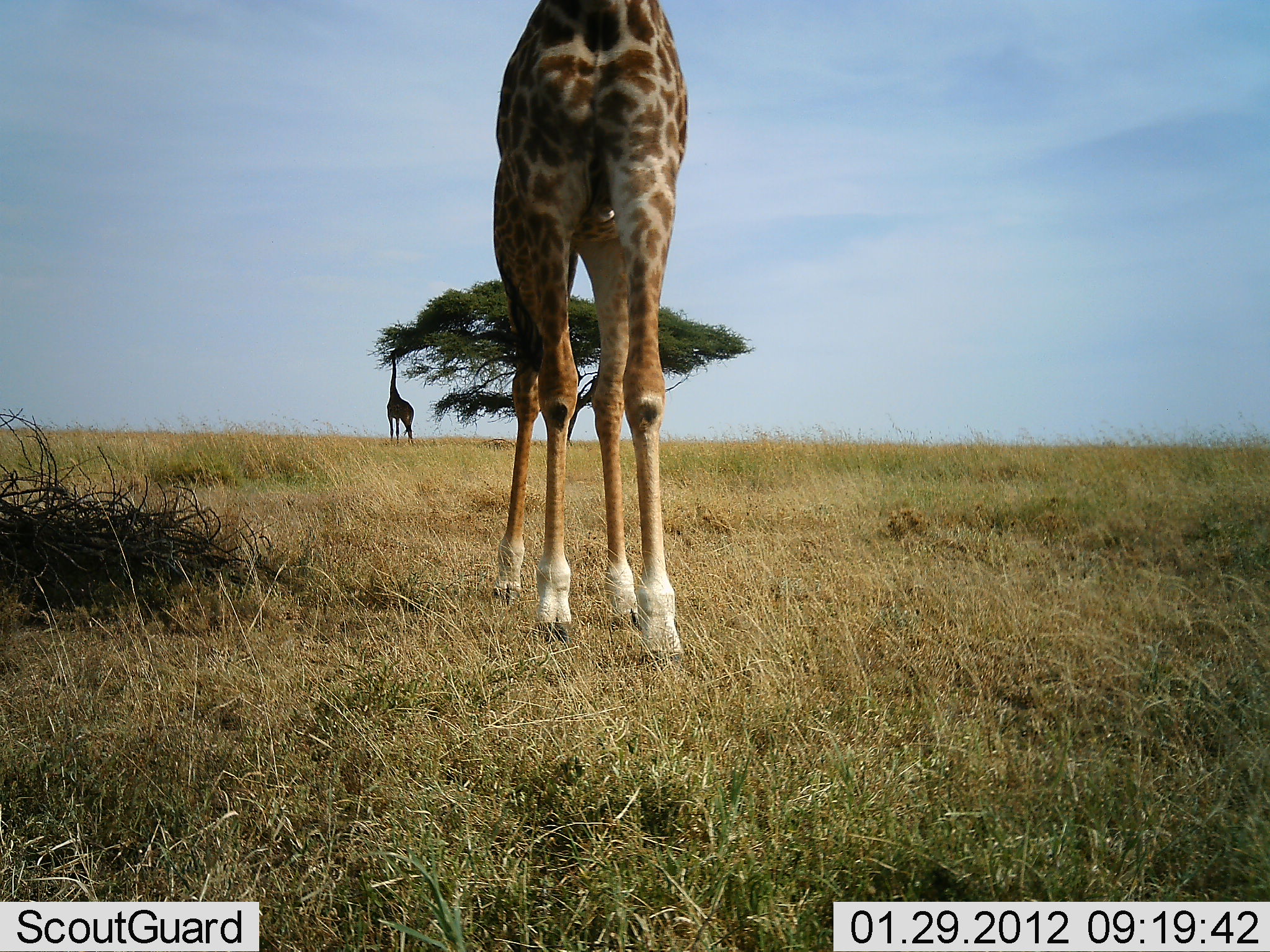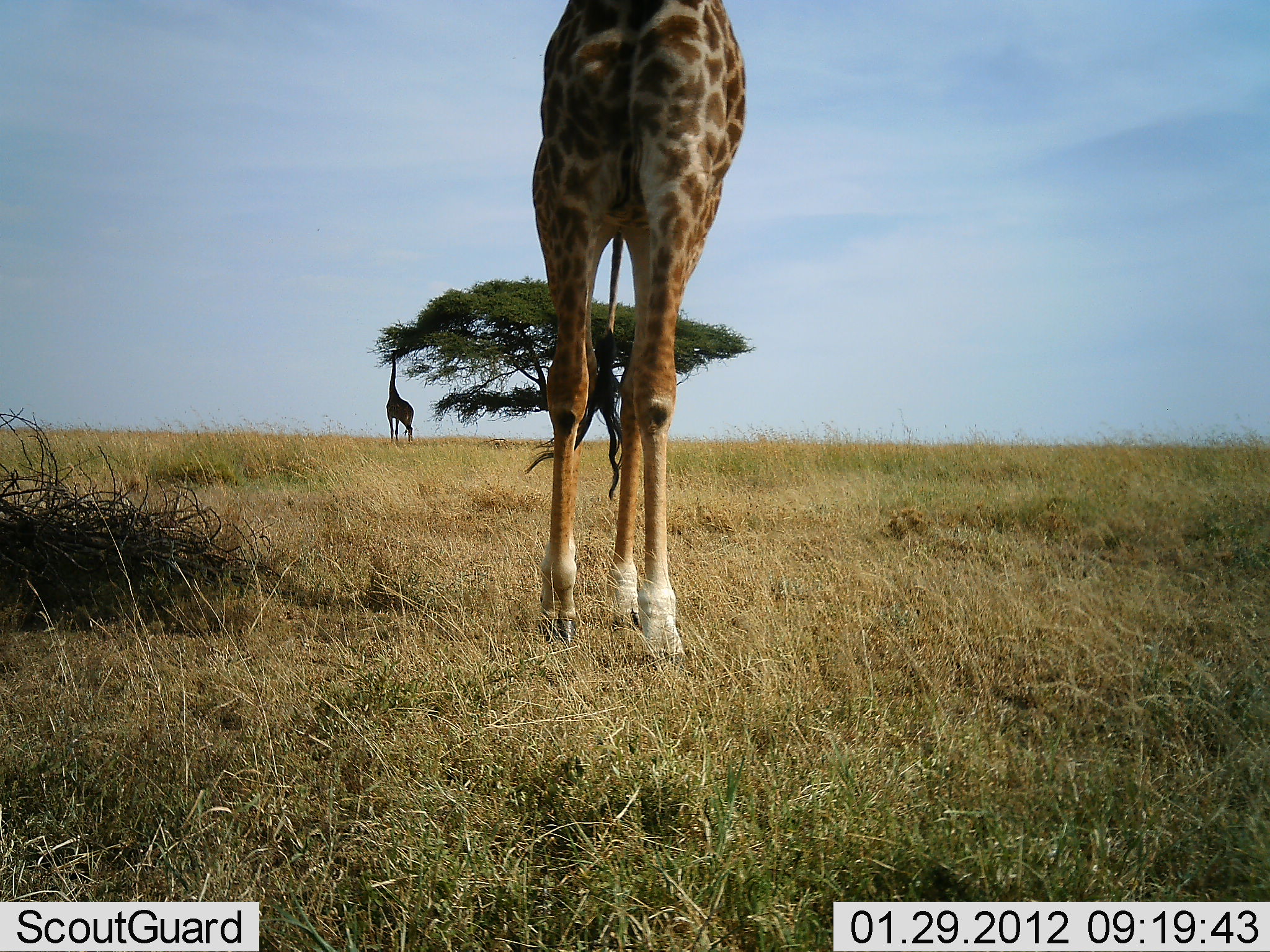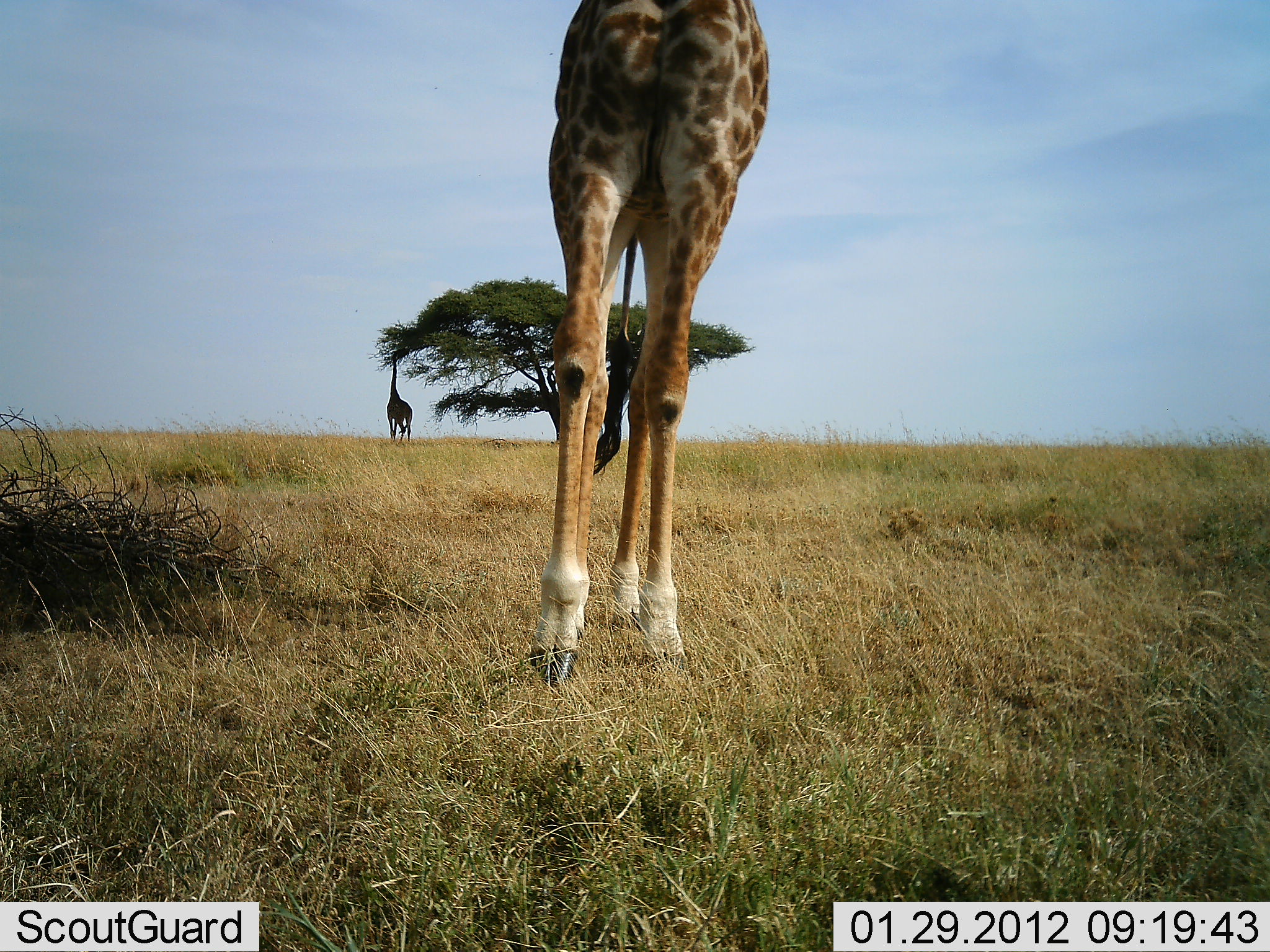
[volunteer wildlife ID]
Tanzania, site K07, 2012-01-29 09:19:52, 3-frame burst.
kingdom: Animalia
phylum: Chordata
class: Mammalia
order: Artiodactyla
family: Giraffidae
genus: Giraffa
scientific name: Giraffa camelopardalis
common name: giraffe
Giraffe (Giraffa camelopardalis), count 2. Behavior (volunteer vote fractions): standing 46%, resting 0%, moving 38%, interacting 4%. Young present (vote fraction): 0%. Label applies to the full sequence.